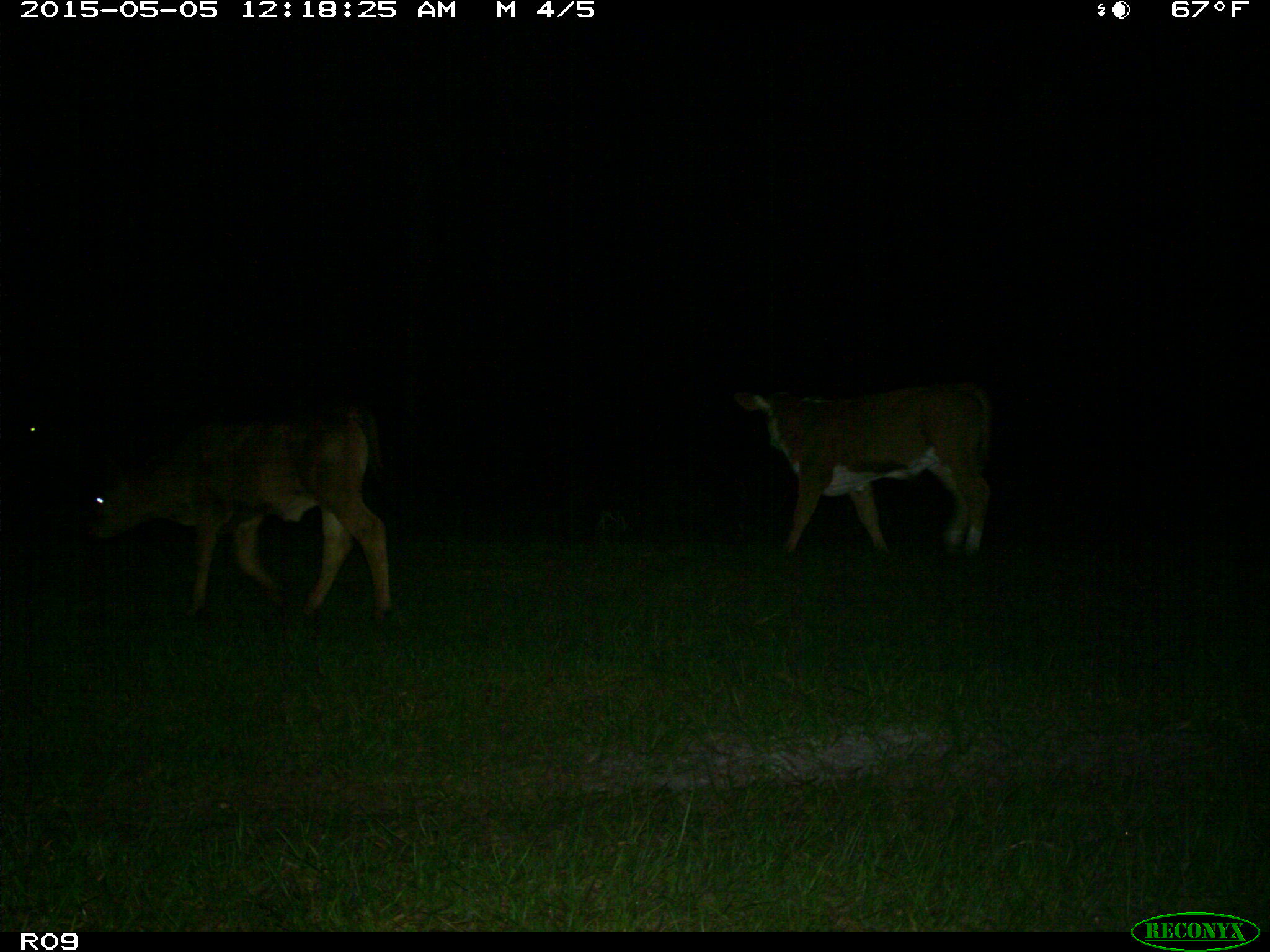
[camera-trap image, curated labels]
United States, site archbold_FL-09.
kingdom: Animalia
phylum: Chordata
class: Mammalia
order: Artiodactyla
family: Bovidae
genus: Bos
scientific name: Bos taurus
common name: domestic cow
Bos taurus (domestic cow).